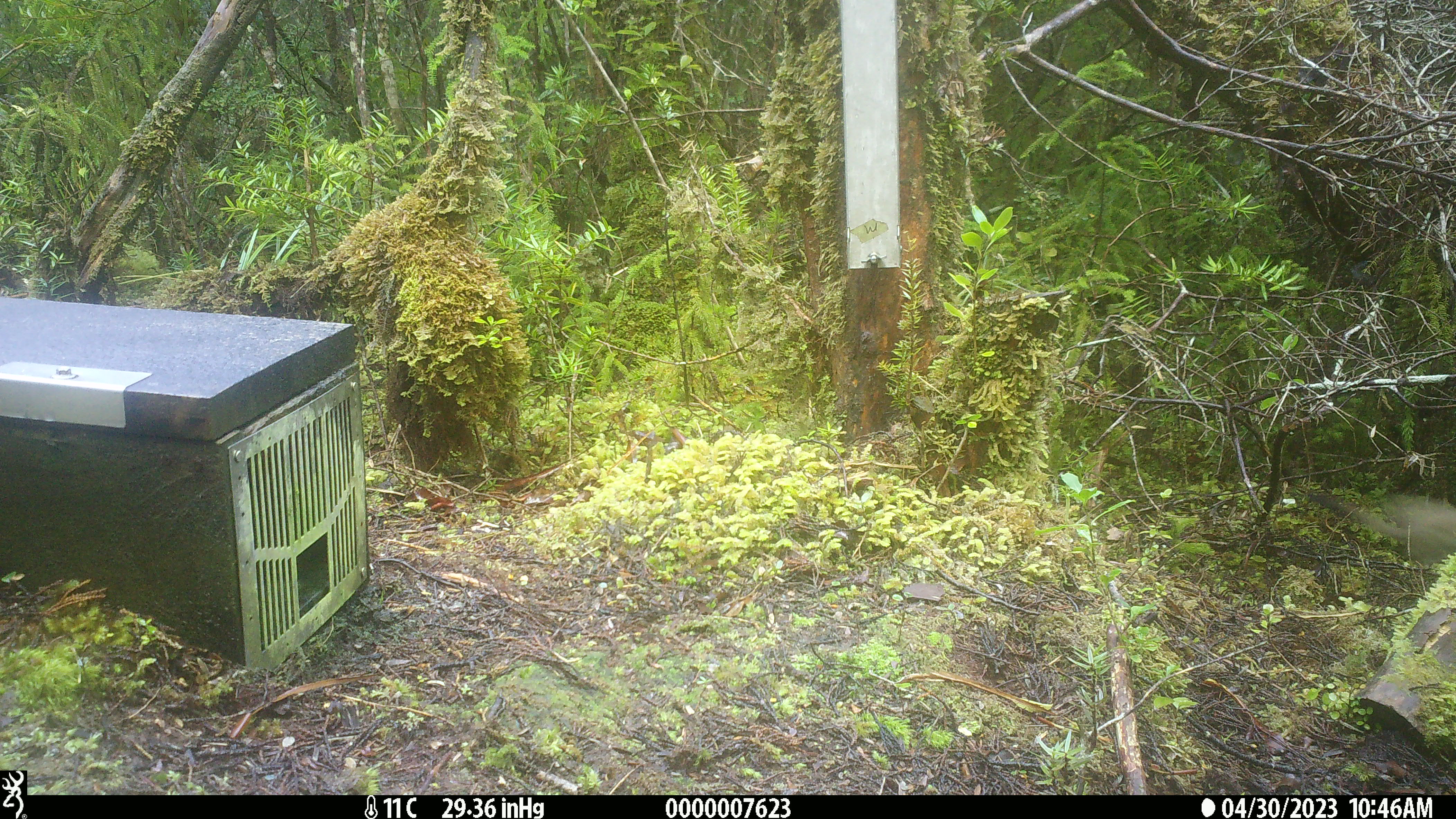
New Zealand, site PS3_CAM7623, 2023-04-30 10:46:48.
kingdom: Animalia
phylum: Chordata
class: Mammalia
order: Carnivora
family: Mustelidae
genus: Mustela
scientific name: Mustela erminea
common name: stoat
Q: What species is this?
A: Stoat (Mustela erminea).